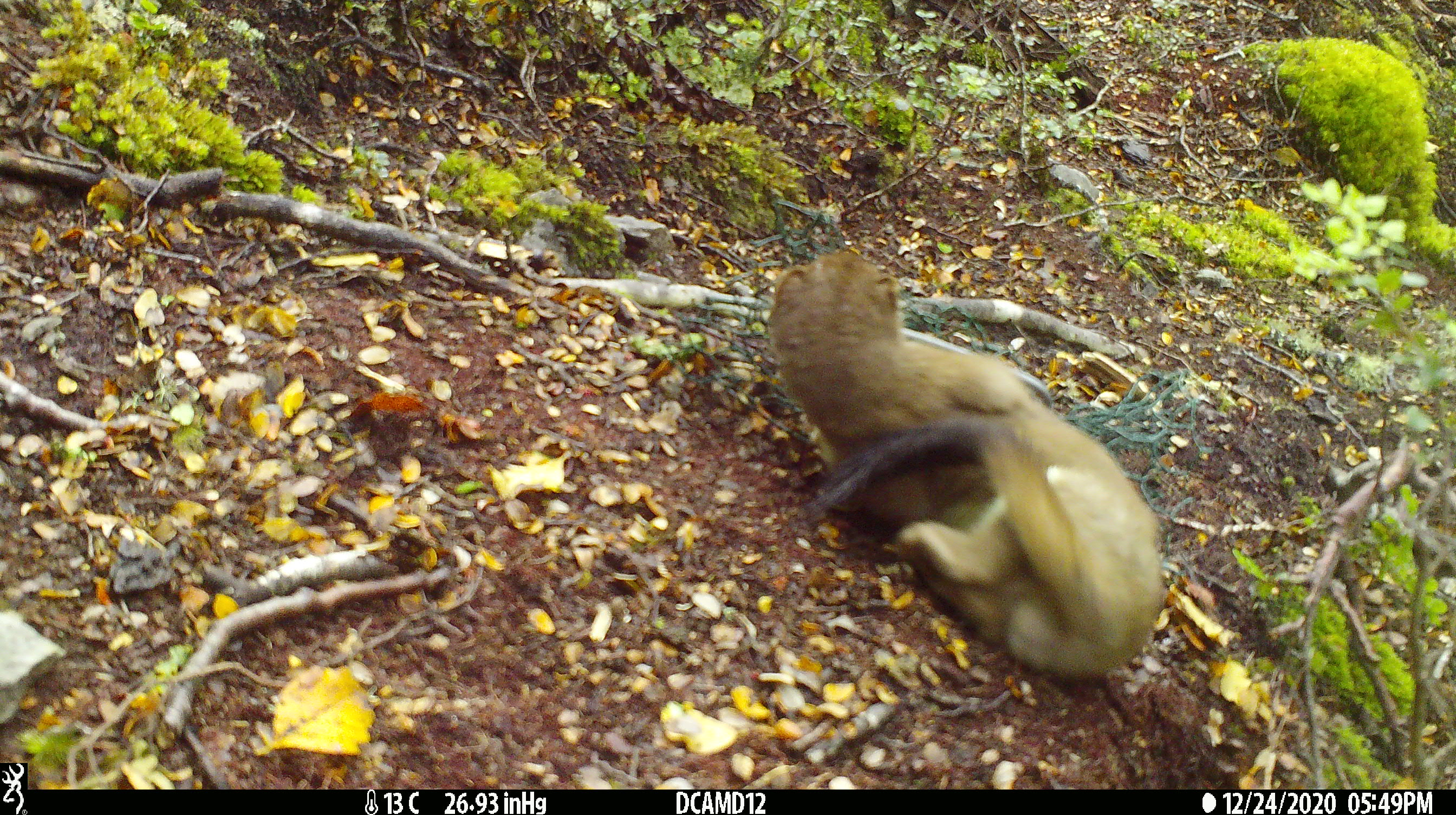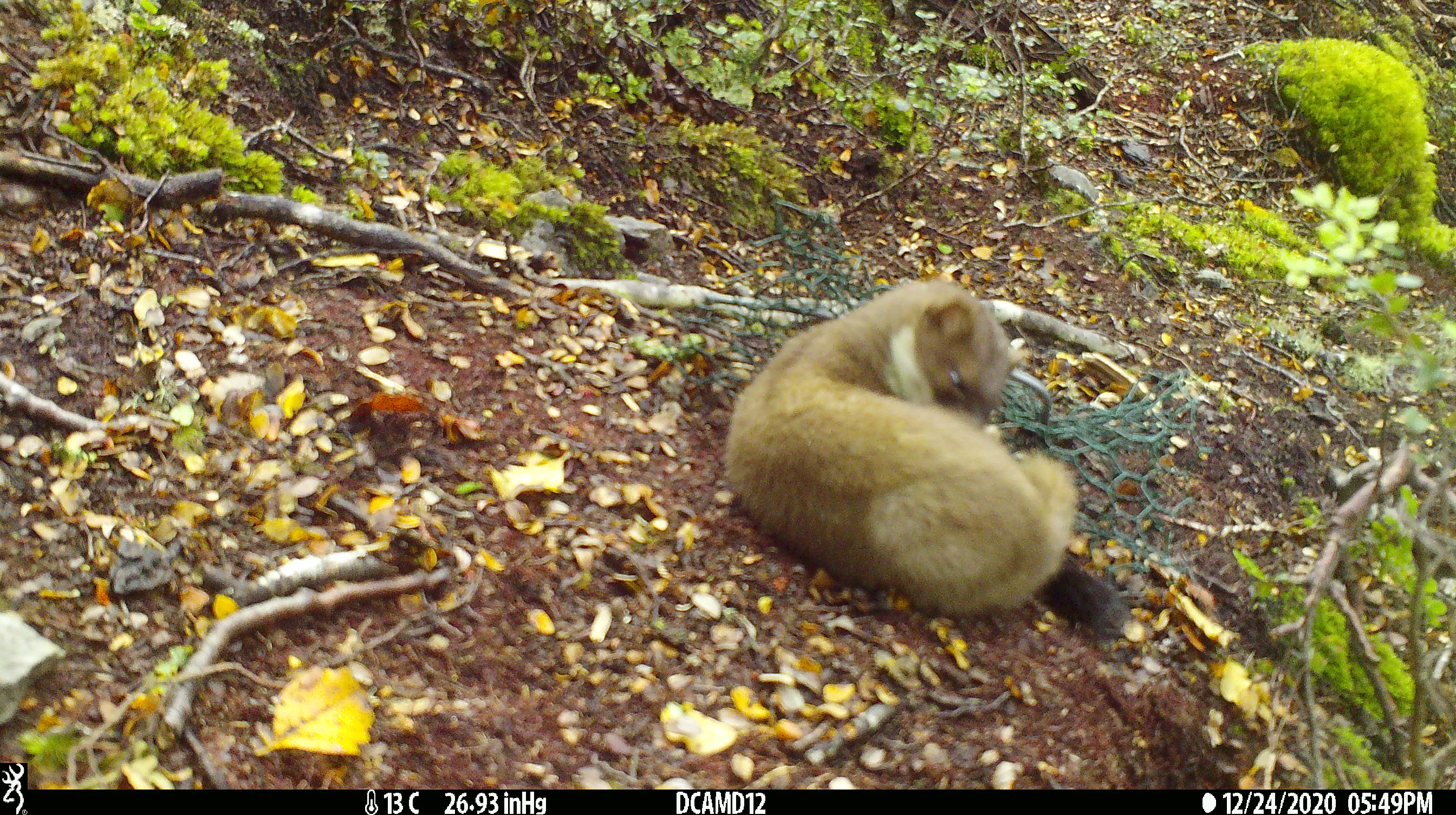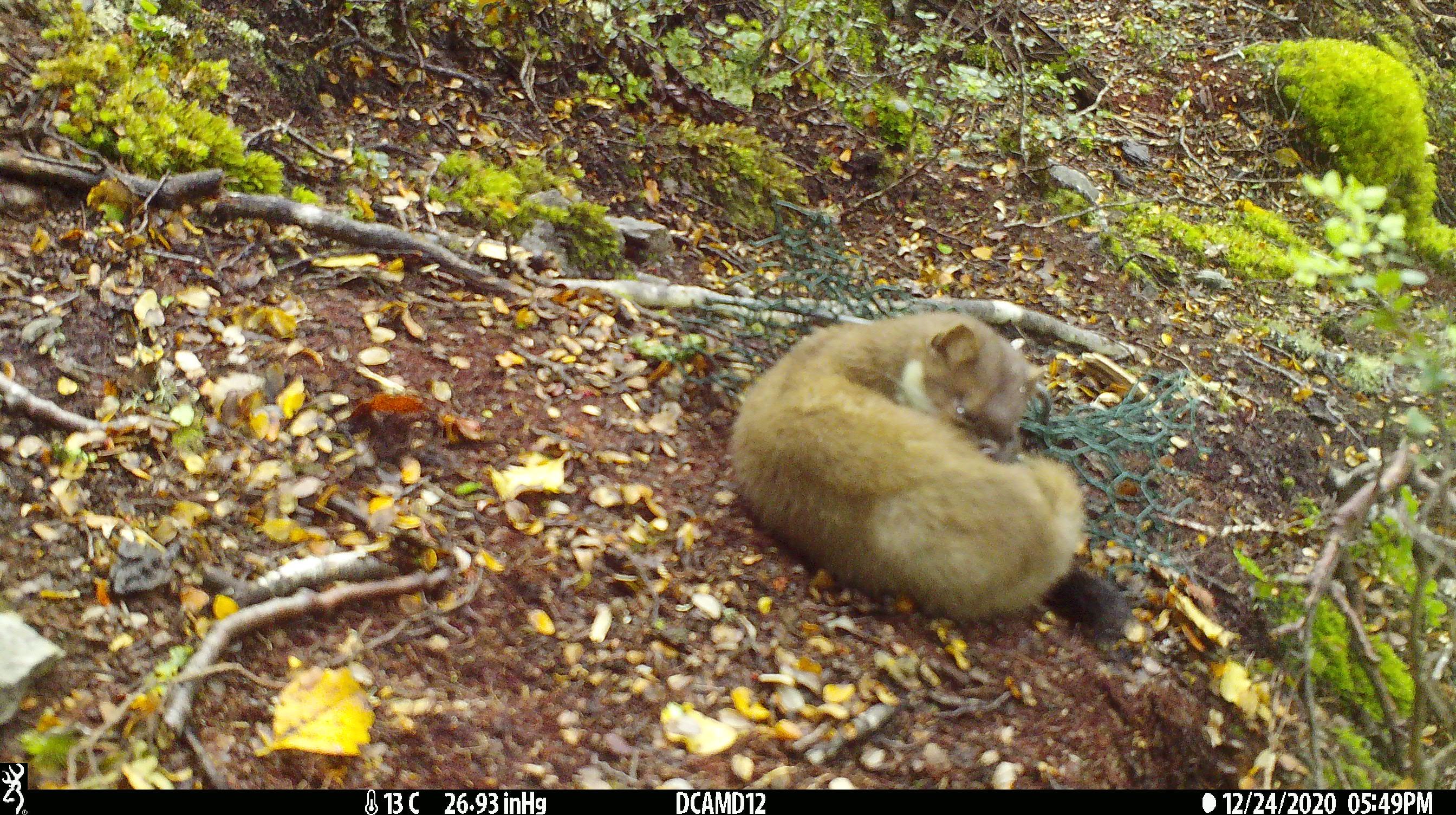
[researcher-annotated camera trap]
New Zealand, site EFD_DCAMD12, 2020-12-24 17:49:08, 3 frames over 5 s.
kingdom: Animalia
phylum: Chordata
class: Mammalia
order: Carnivora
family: Mustelidae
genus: Mustela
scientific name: Mustela erminea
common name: stoat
Stoat (Mustela erminea).